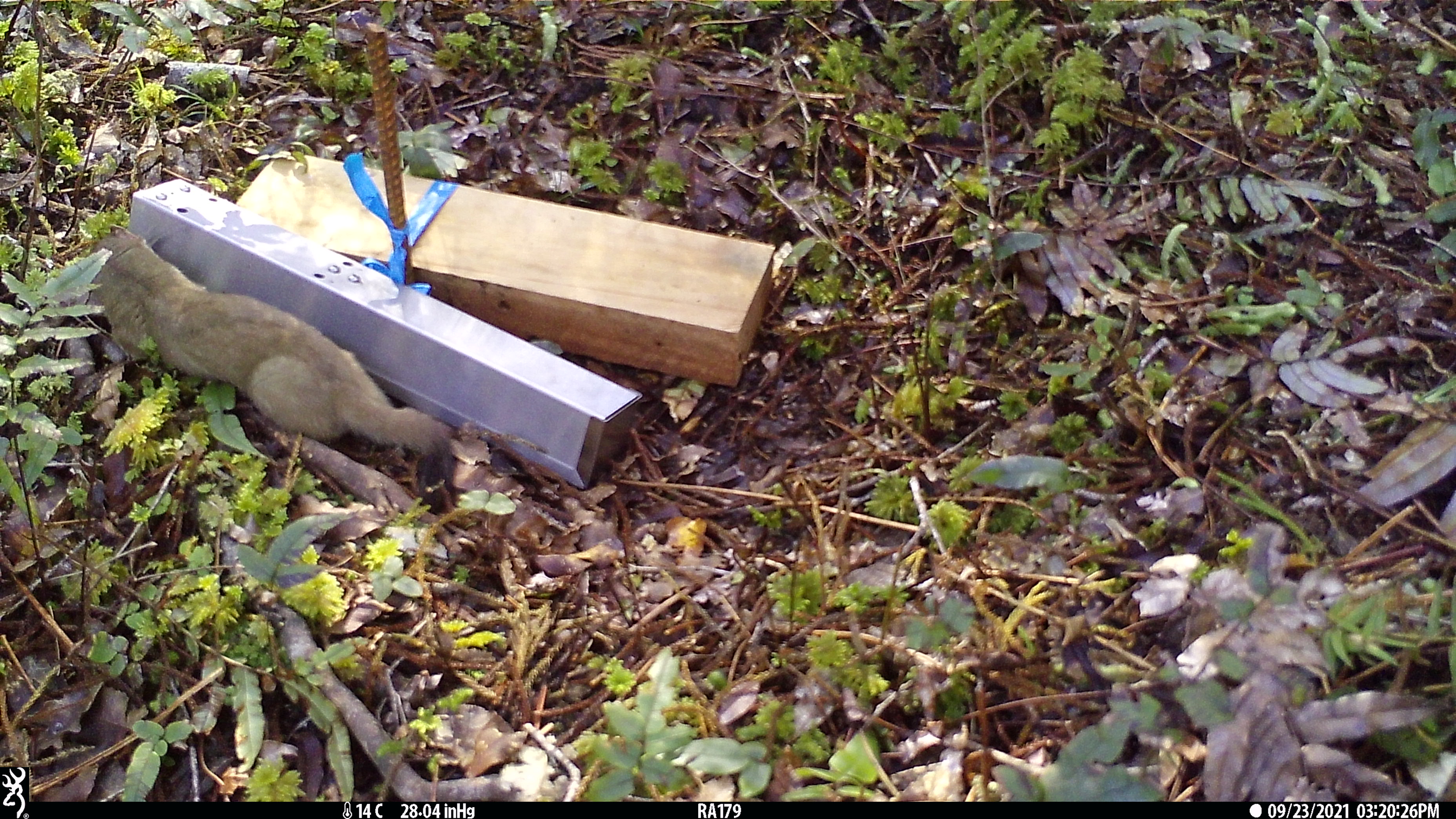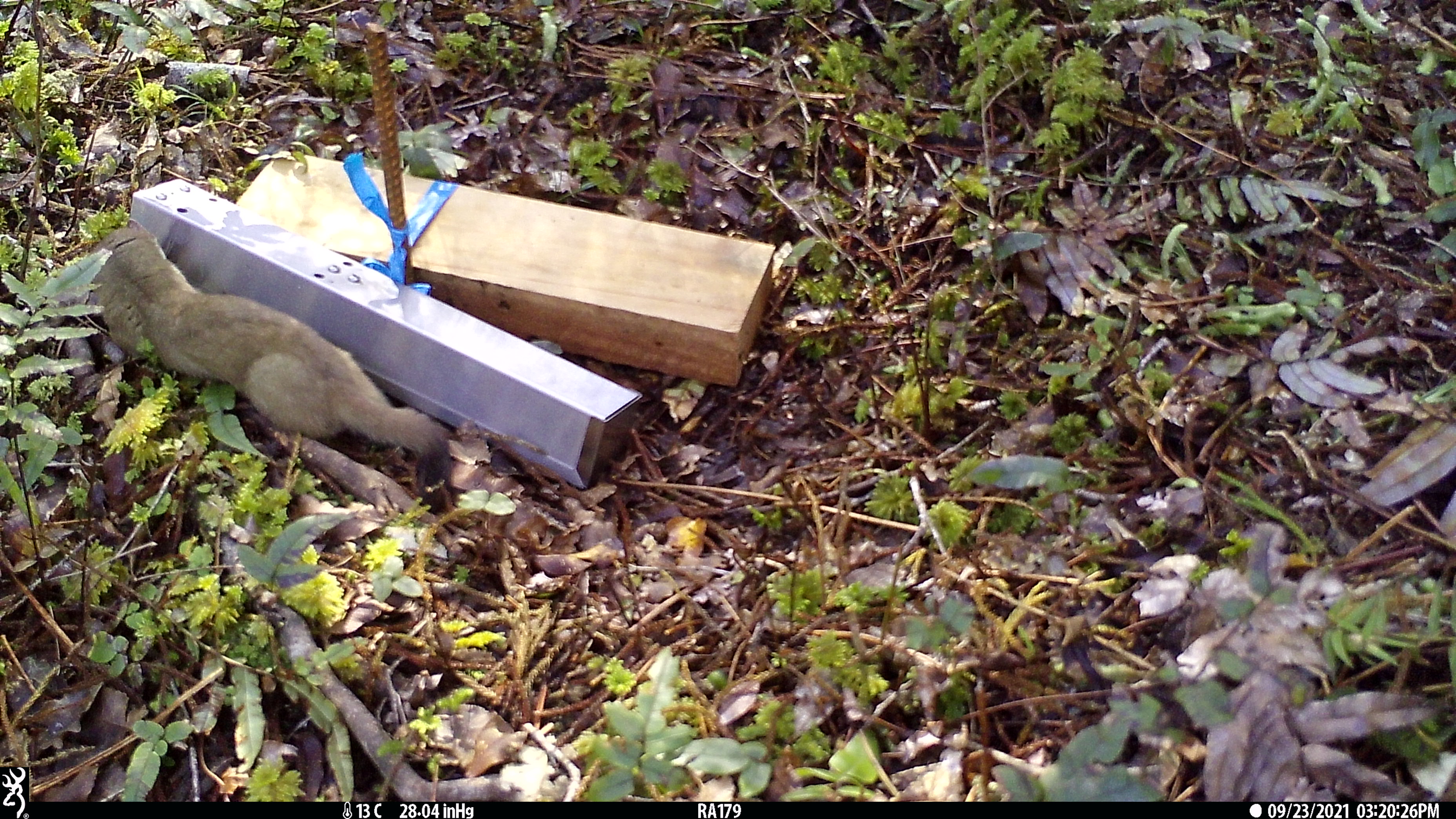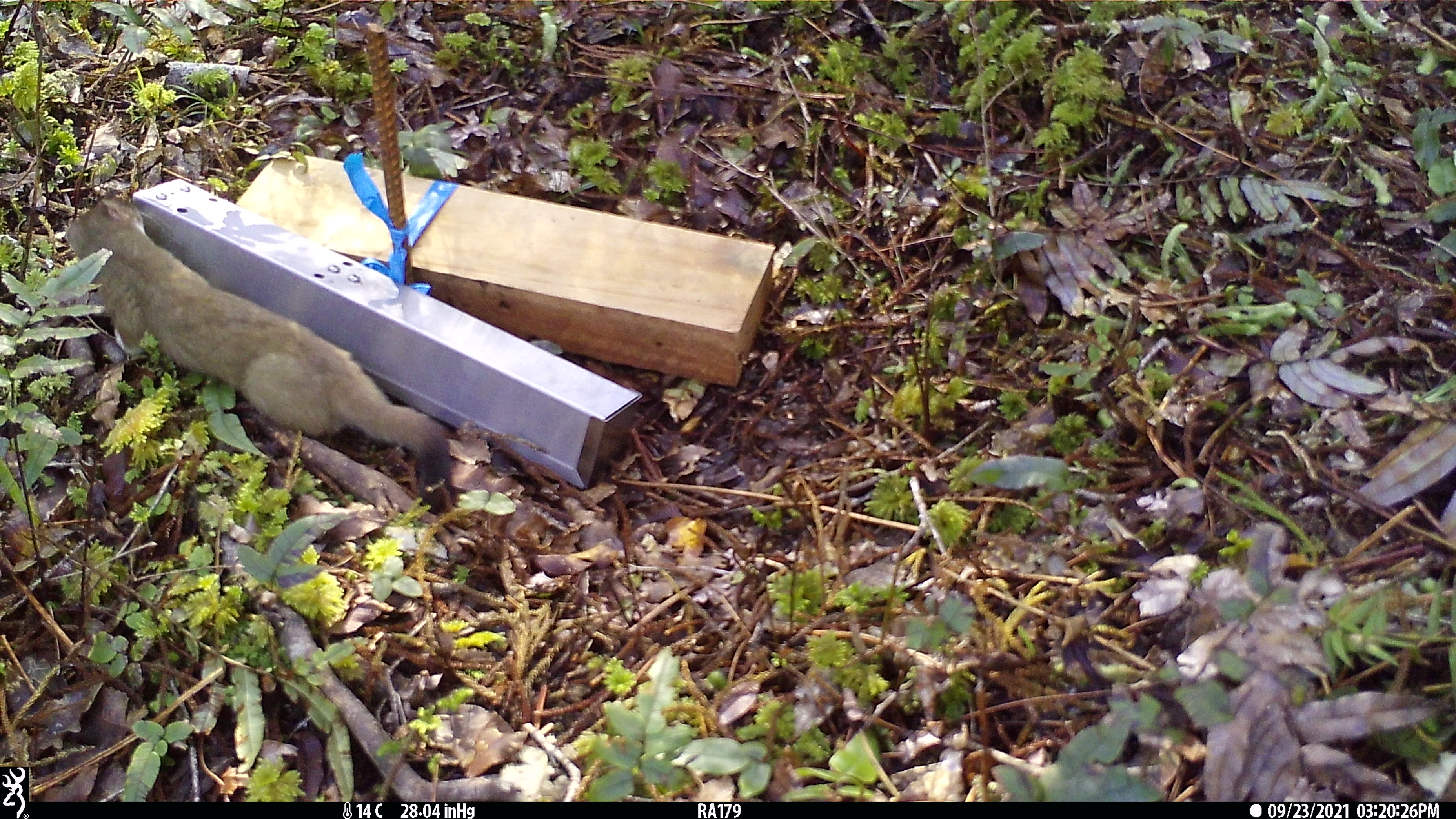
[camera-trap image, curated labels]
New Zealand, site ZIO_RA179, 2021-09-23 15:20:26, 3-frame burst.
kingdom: Animalia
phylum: Chordata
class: Mammalia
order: Carnivora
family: Mustelidae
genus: Mustela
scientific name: Mustela erminea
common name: stoat